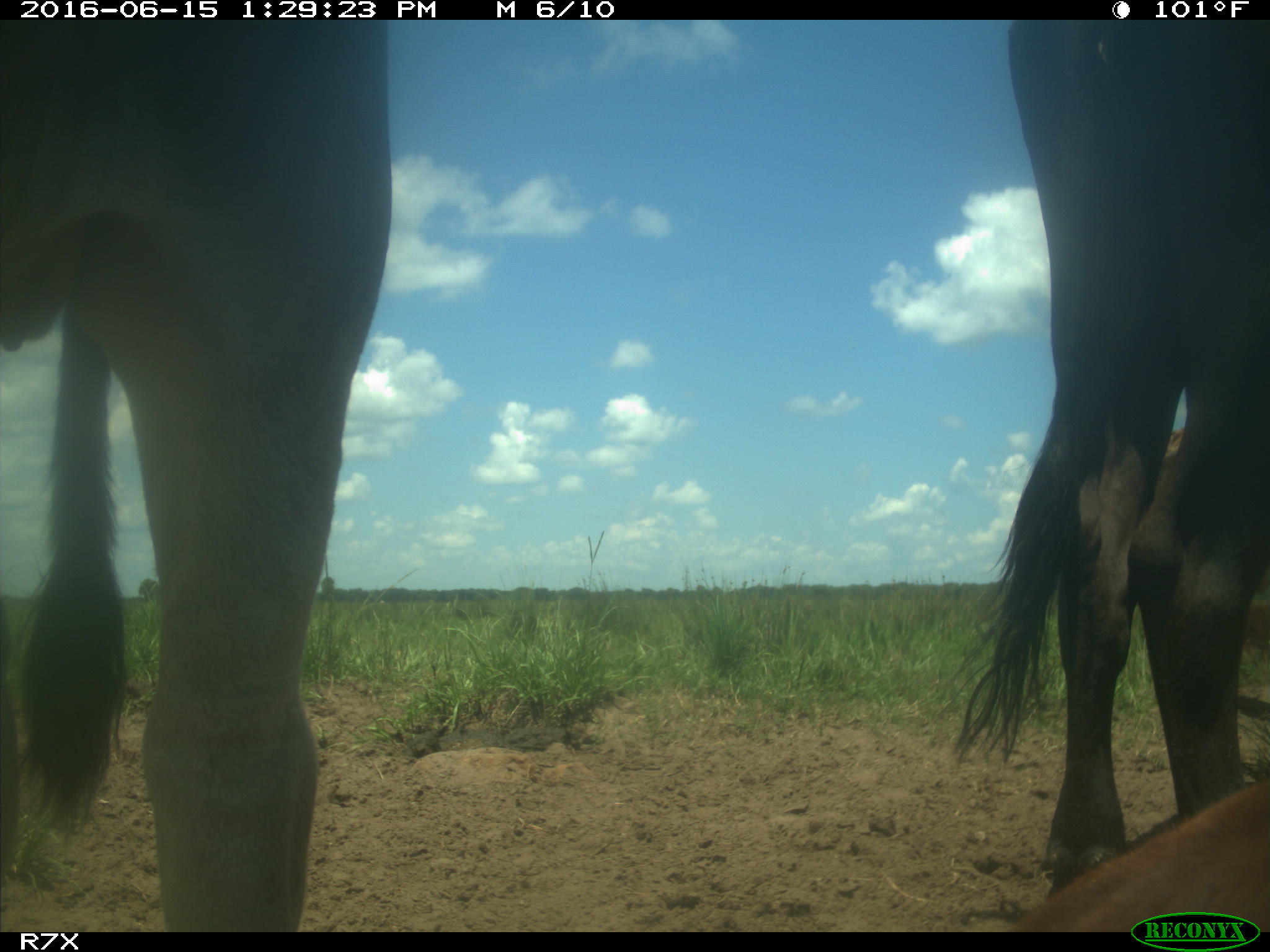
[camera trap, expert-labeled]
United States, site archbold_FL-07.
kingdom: Animalia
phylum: Chordata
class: Mammalia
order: Artiodactyla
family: Bovidae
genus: Bos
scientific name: Bos taurus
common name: domestic cow